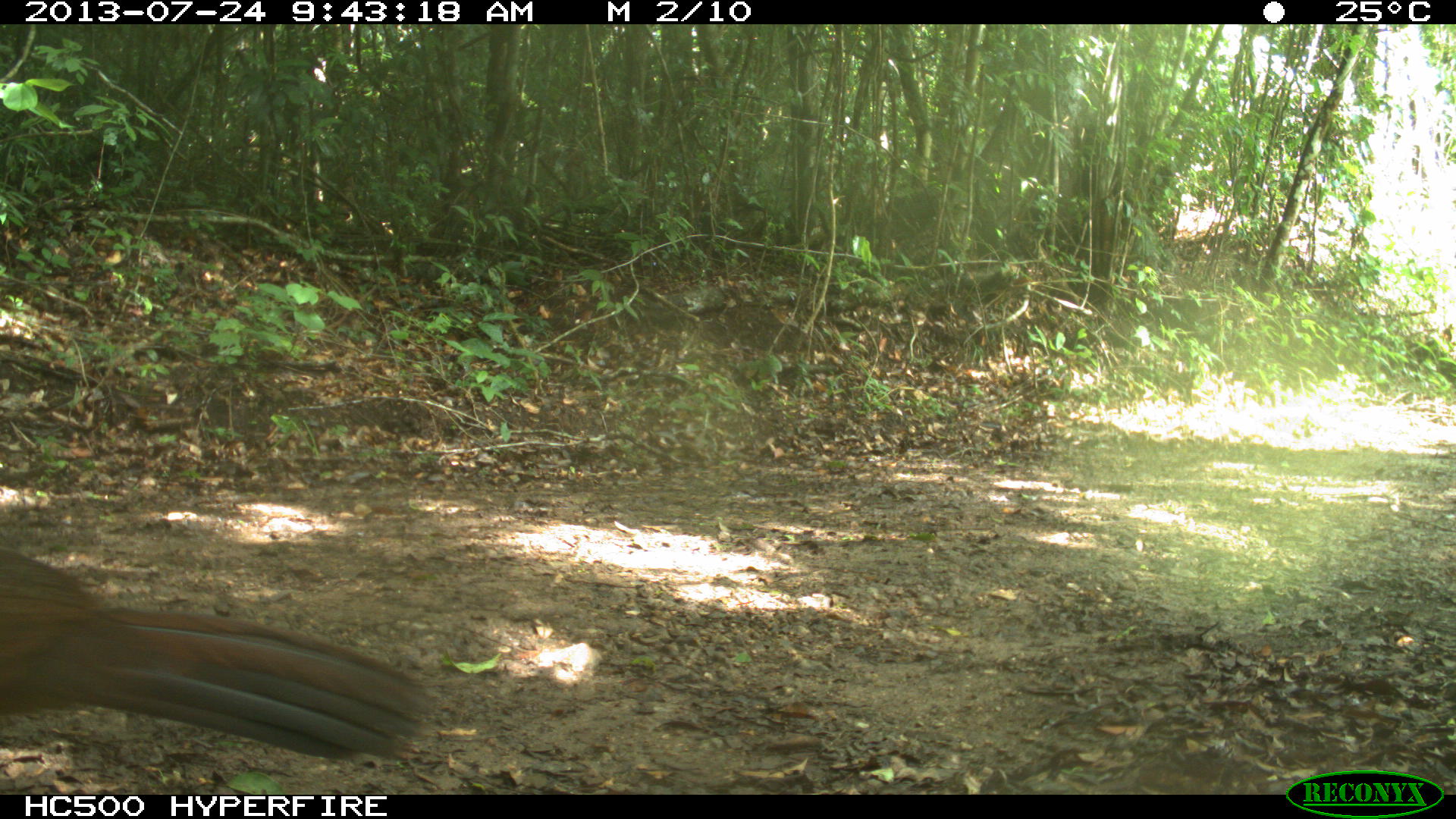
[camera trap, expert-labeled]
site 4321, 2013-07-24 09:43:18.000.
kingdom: Animalia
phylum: Chordata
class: Aves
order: Galliformes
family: Cracidae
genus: Crax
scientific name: Crax rubra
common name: great curassow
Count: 1.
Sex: female.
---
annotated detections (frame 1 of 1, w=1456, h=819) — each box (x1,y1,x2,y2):
crax rubra: (0,542,426,764)